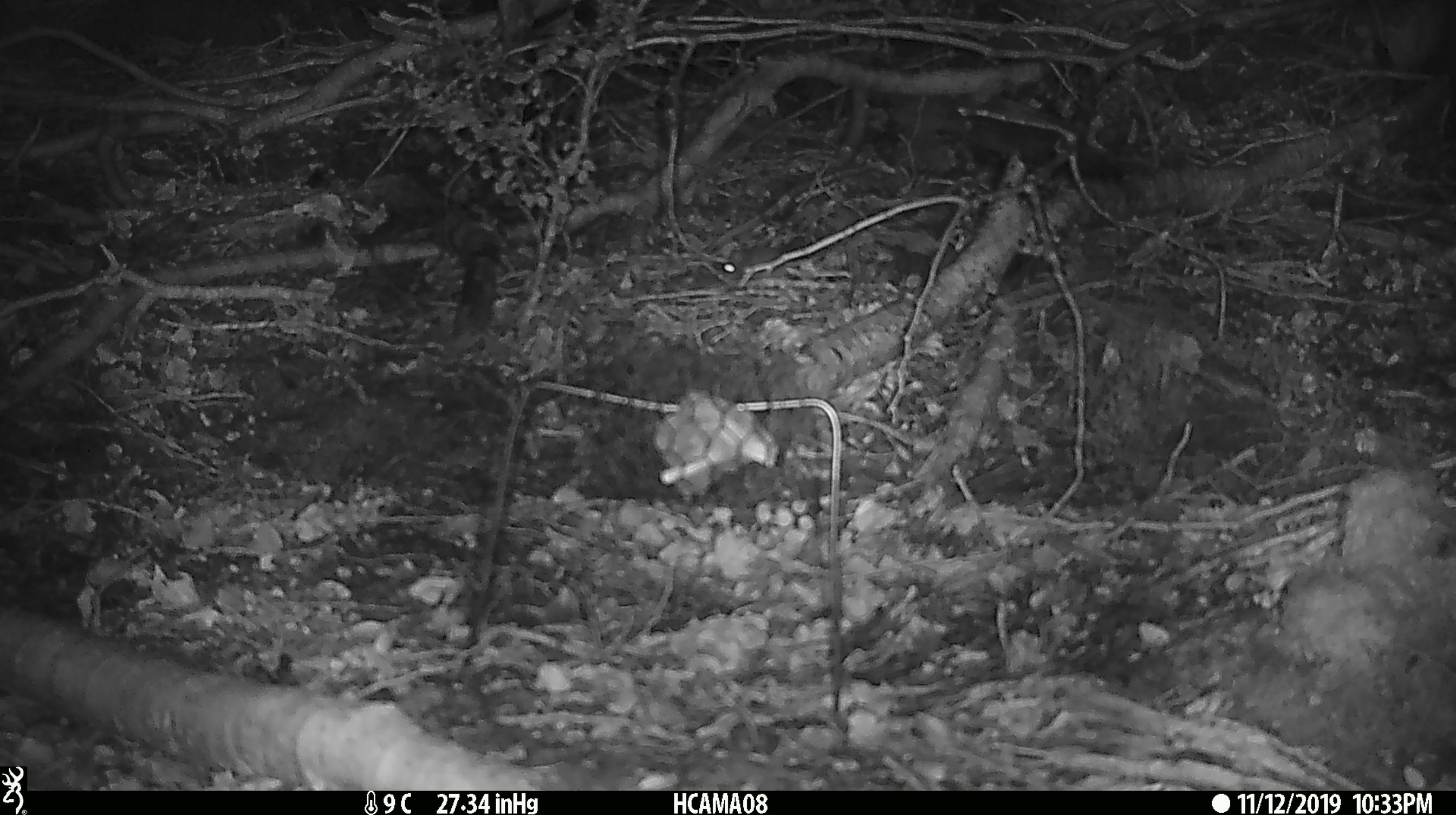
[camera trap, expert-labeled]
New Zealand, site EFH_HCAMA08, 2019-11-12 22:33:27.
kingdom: Animalia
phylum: Chordata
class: Mammalia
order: Rodentia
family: Muridae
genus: Mus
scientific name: Mus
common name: mouse